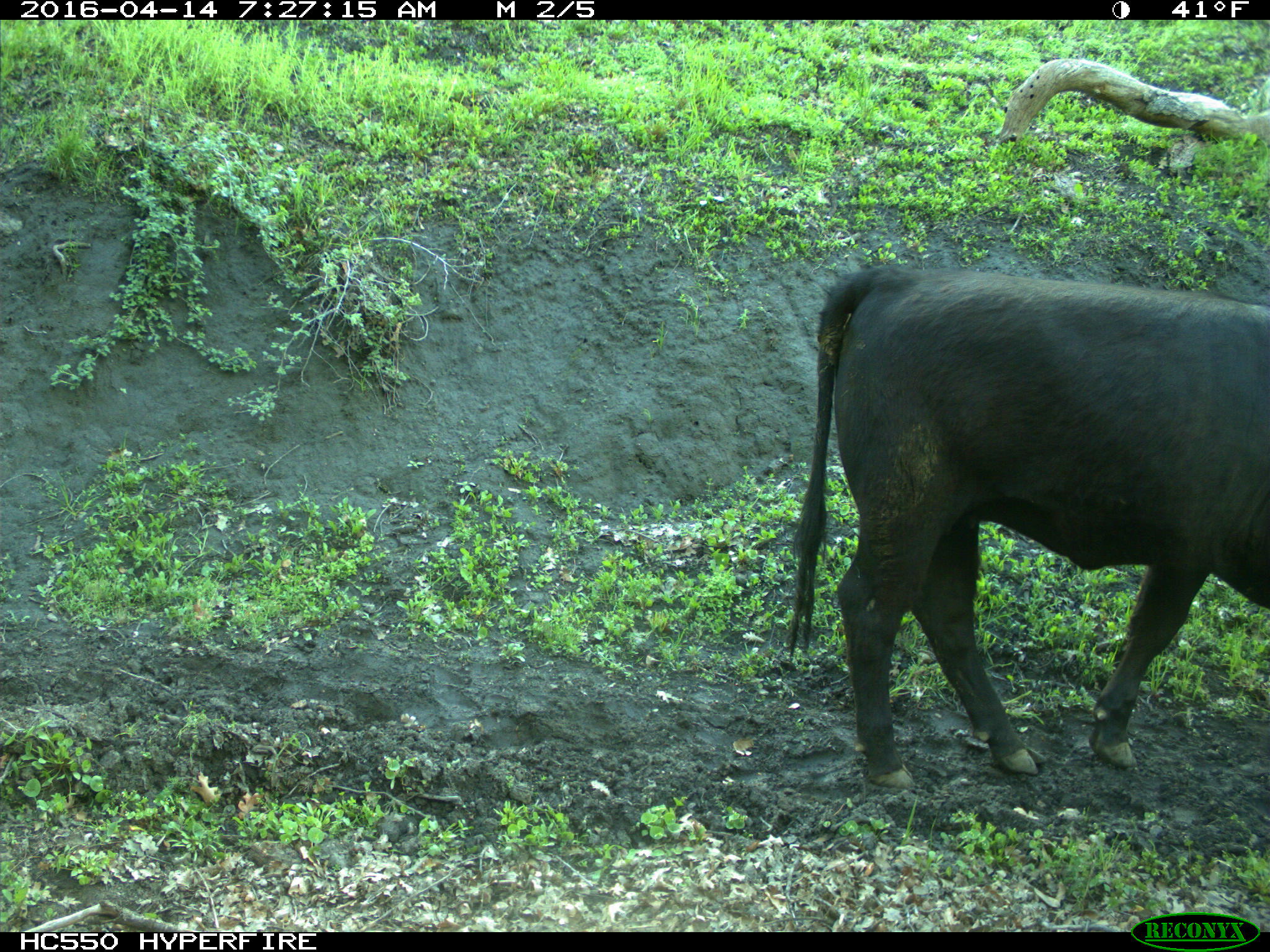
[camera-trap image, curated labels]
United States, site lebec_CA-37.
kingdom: Animalia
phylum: Chordata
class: Mammalia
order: Artiodactyla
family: Bovidae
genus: Bos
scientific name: Bos taurus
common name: domestic cow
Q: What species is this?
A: Bos taurus (domestic cow).